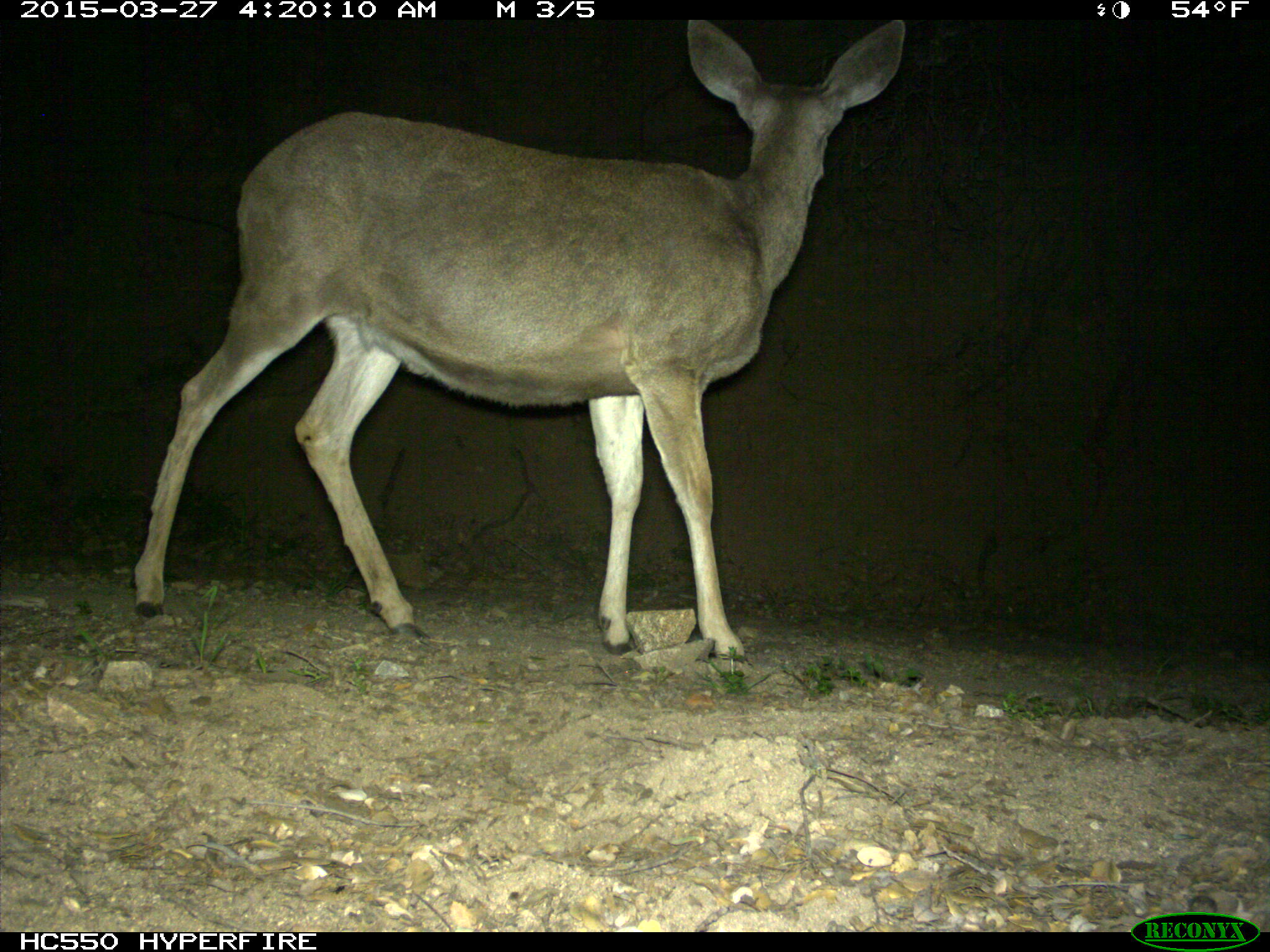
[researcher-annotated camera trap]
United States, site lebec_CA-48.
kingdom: Animalia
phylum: Chordata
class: Mammalia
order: Artiodactyla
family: Cervidae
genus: Odocoileus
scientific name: Odocoileus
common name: deer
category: unidentified deer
Unidentified deer (deer) (Odocoileus).